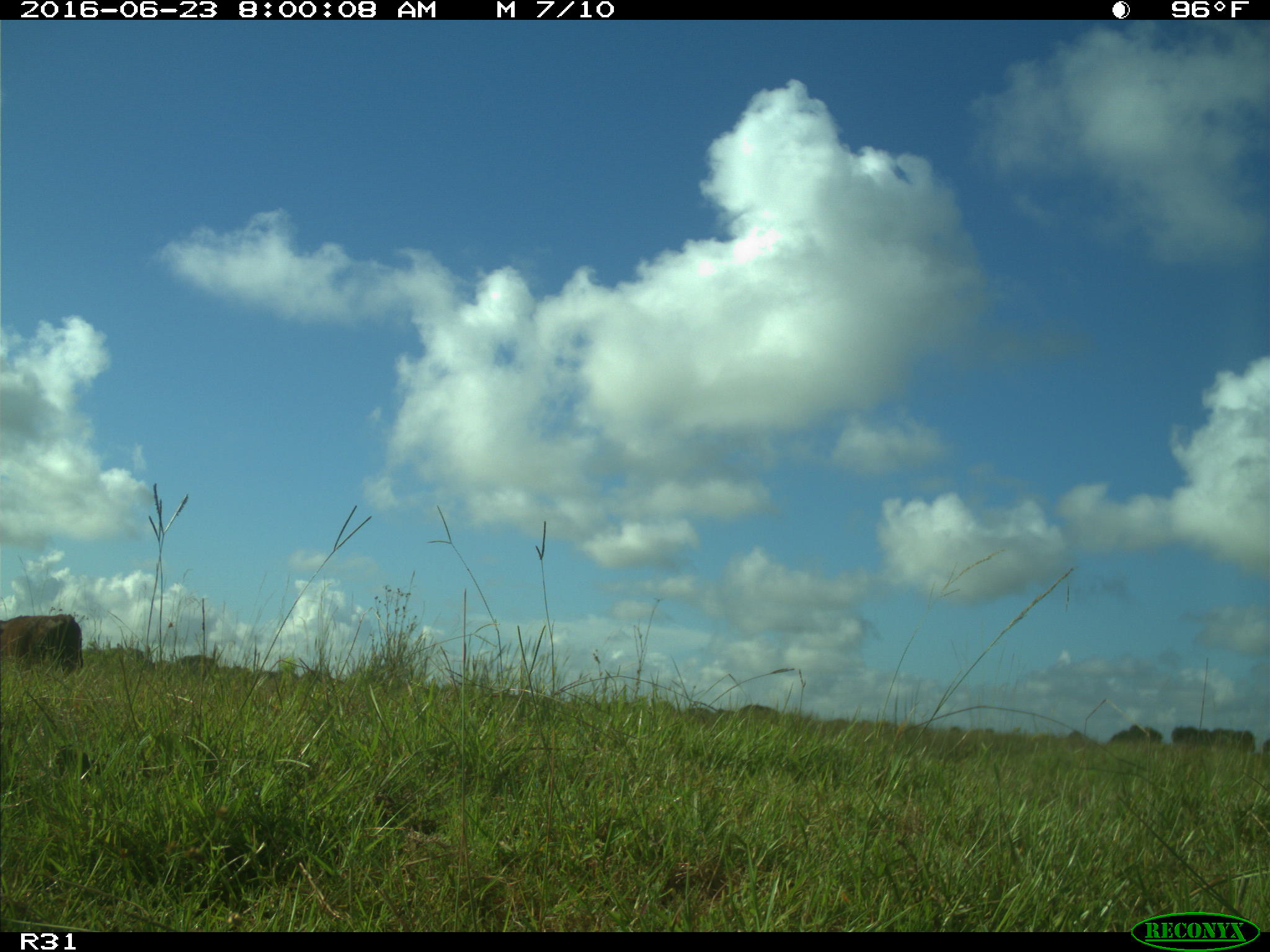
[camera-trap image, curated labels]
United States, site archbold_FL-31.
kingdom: Animalia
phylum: Chordata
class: Mammalia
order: Artiodactyla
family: Bovidae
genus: Bos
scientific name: Bos taurus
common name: domestic cow